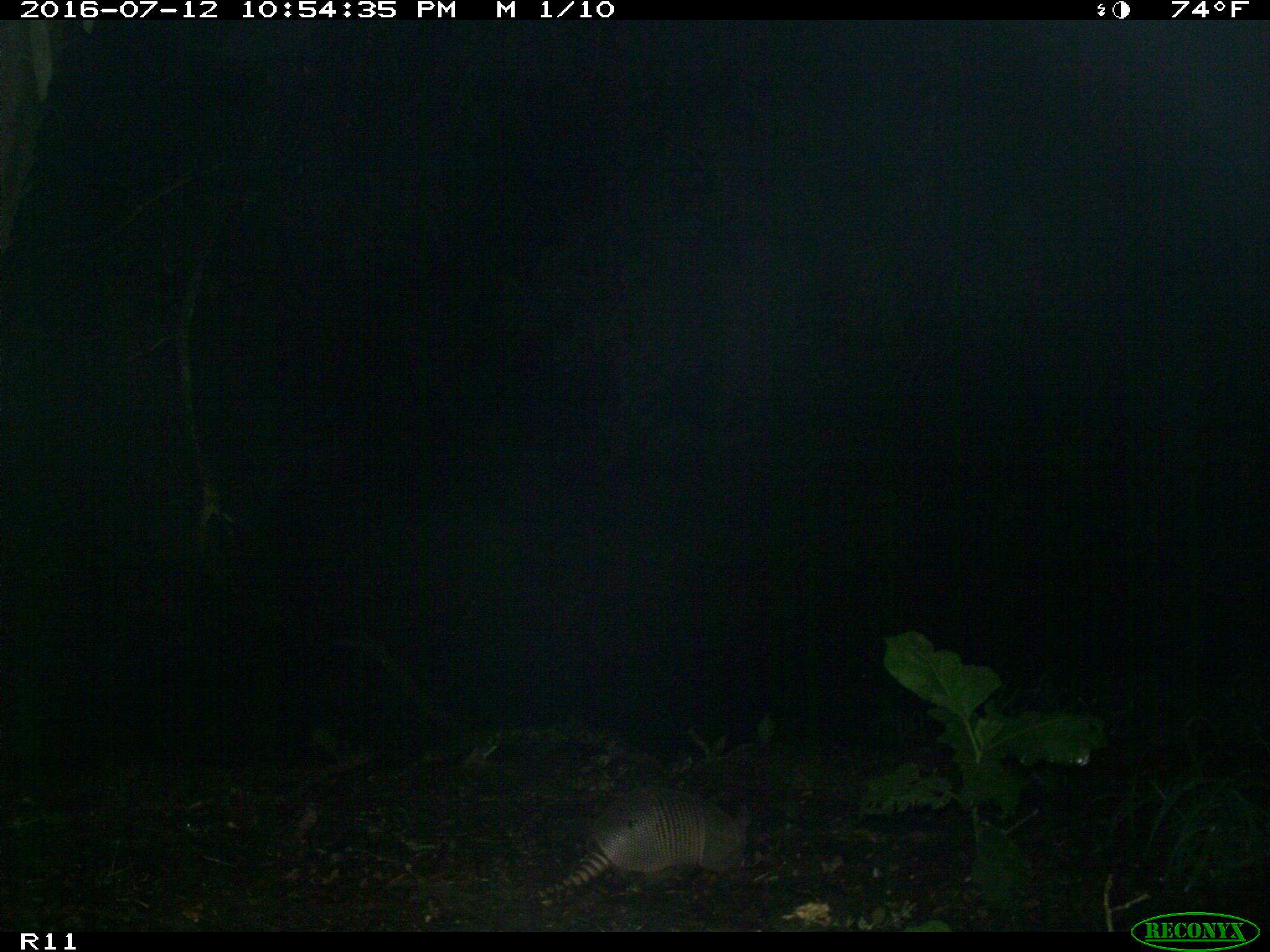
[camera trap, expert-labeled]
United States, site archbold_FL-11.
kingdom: Animalia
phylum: Chordata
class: Mammalia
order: Cingulata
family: Dasypodidae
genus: Dasypus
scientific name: Dasypus novemcinctus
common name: nine-banded armadillo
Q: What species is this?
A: Dasypus novemcinctus (nine-banded armadillo).